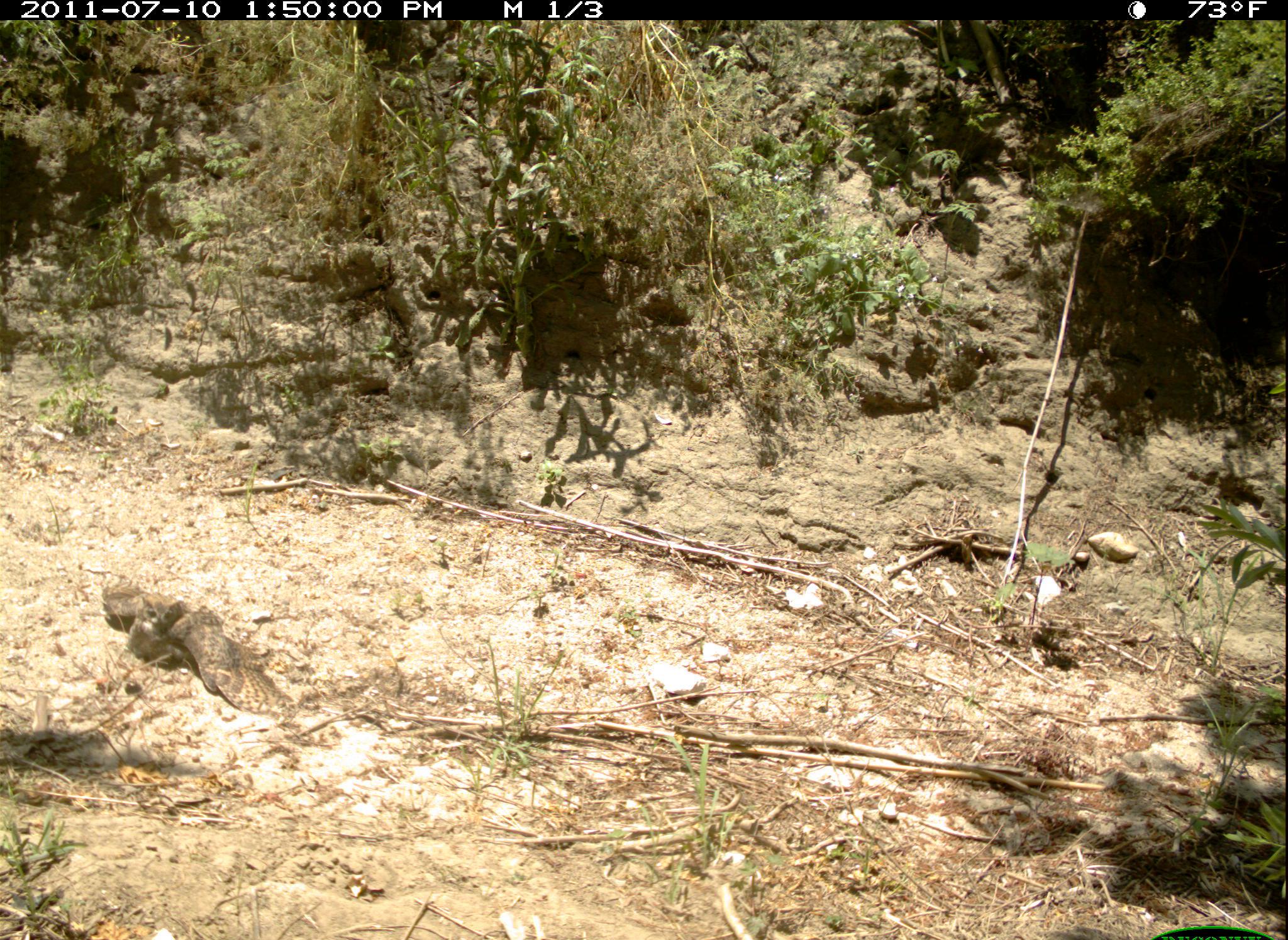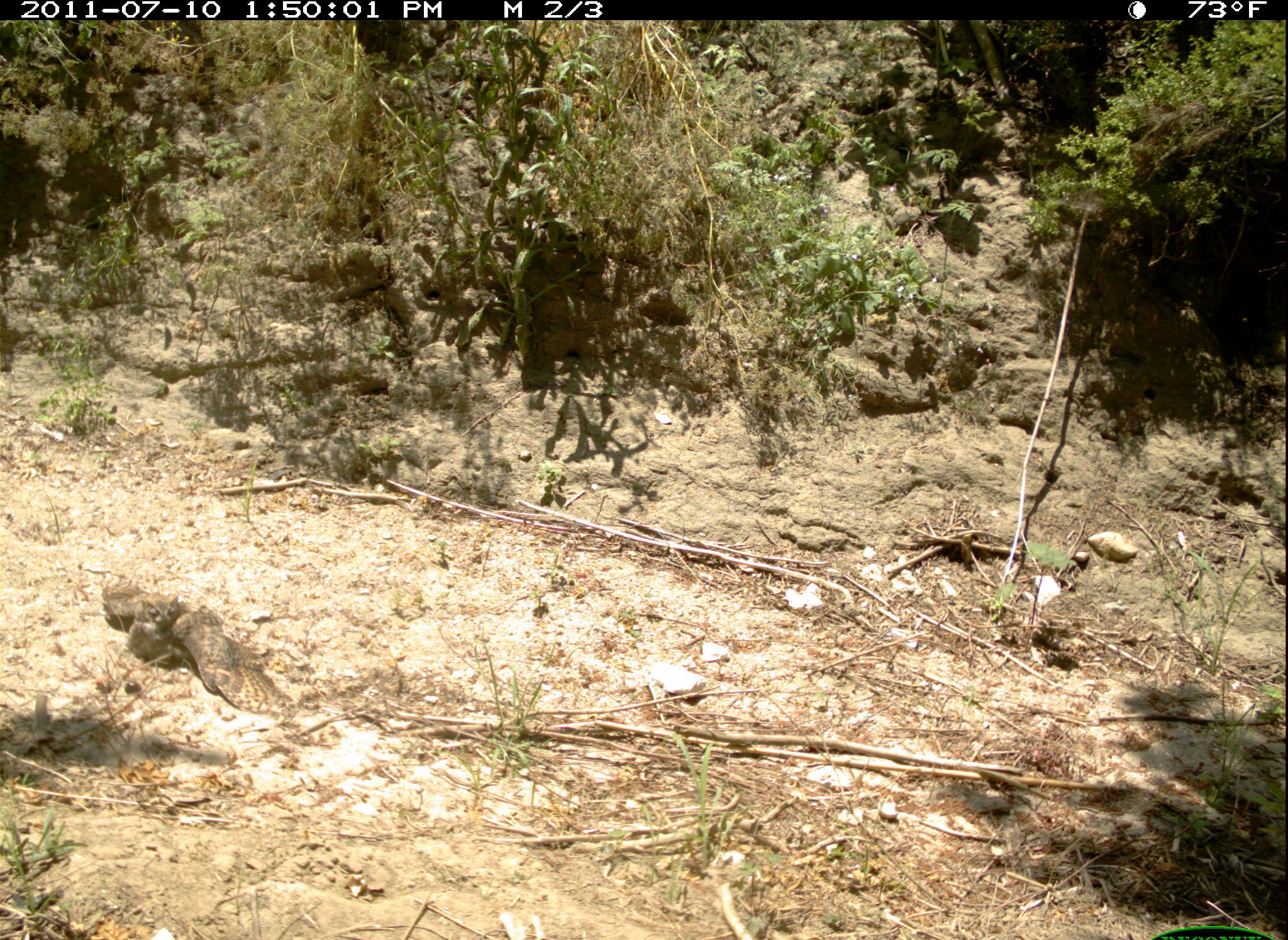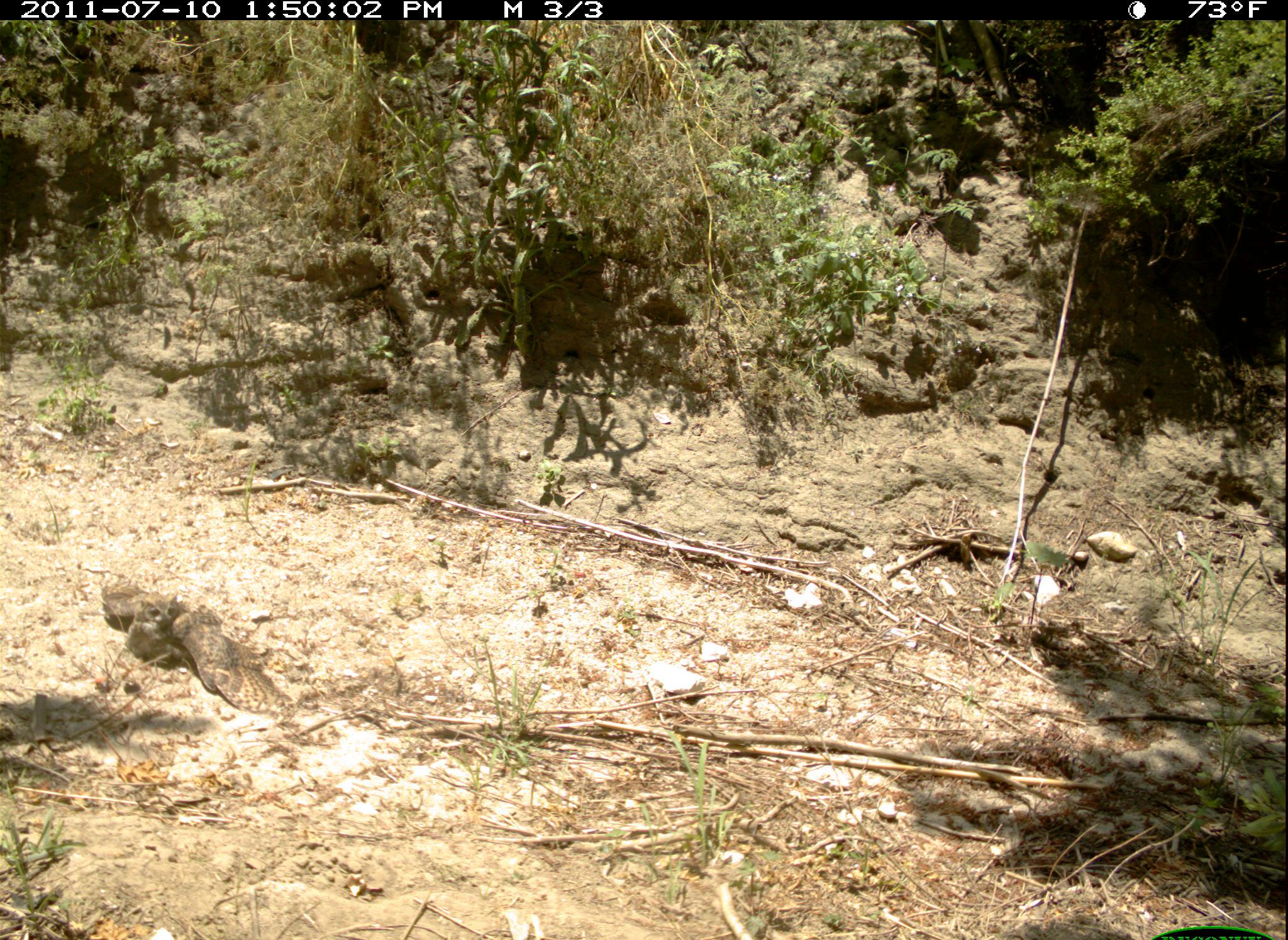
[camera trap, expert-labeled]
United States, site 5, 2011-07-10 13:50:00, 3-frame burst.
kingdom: Animalia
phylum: Chordata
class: Aves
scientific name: Aves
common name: bird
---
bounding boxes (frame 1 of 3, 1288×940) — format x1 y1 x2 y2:
bird: 101 579 297 718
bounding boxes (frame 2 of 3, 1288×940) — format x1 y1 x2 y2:
bird: 100 580 296 717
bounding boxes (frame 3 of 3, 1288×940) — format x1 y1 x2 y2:
bird: 101 581 296 717